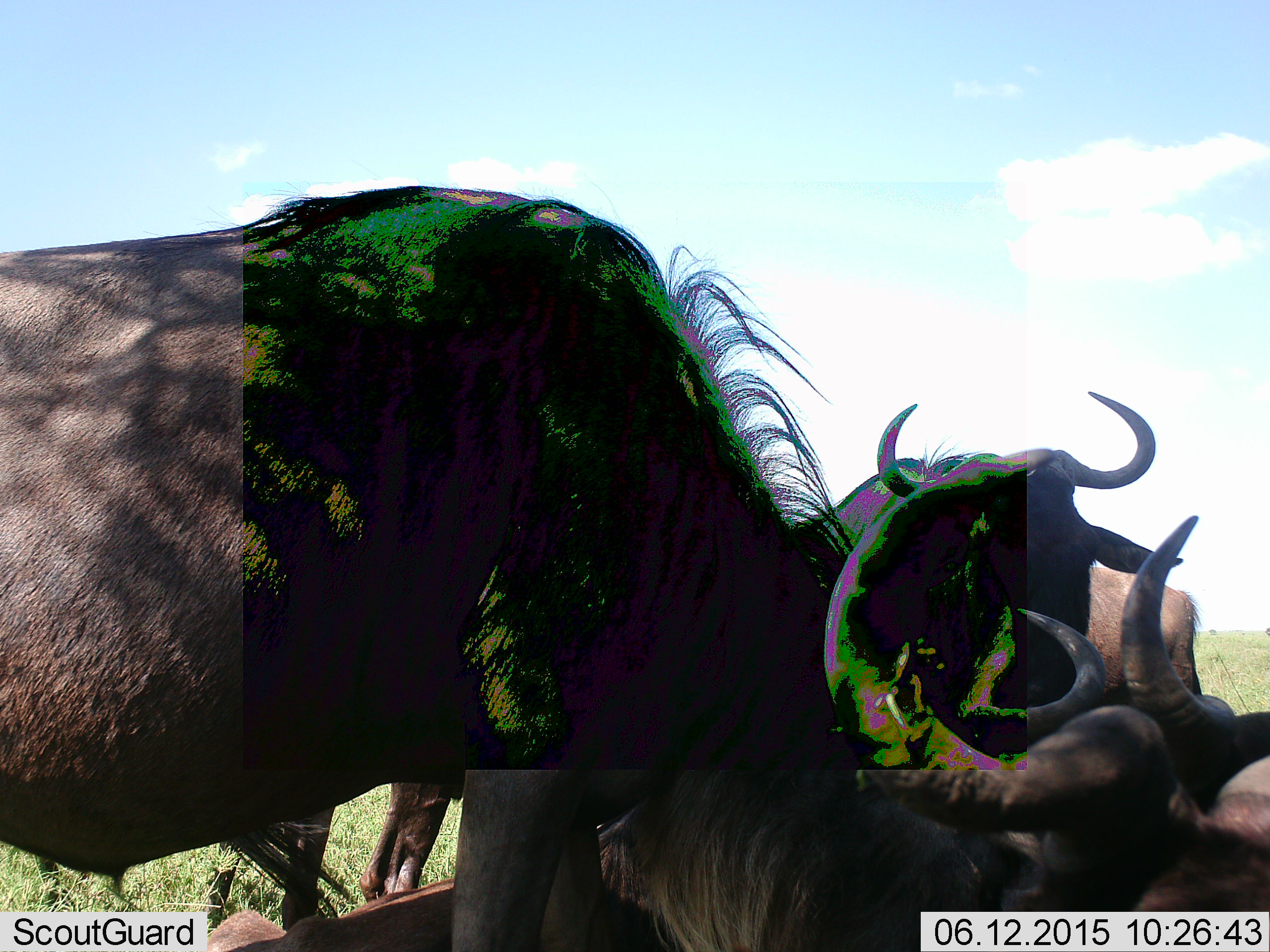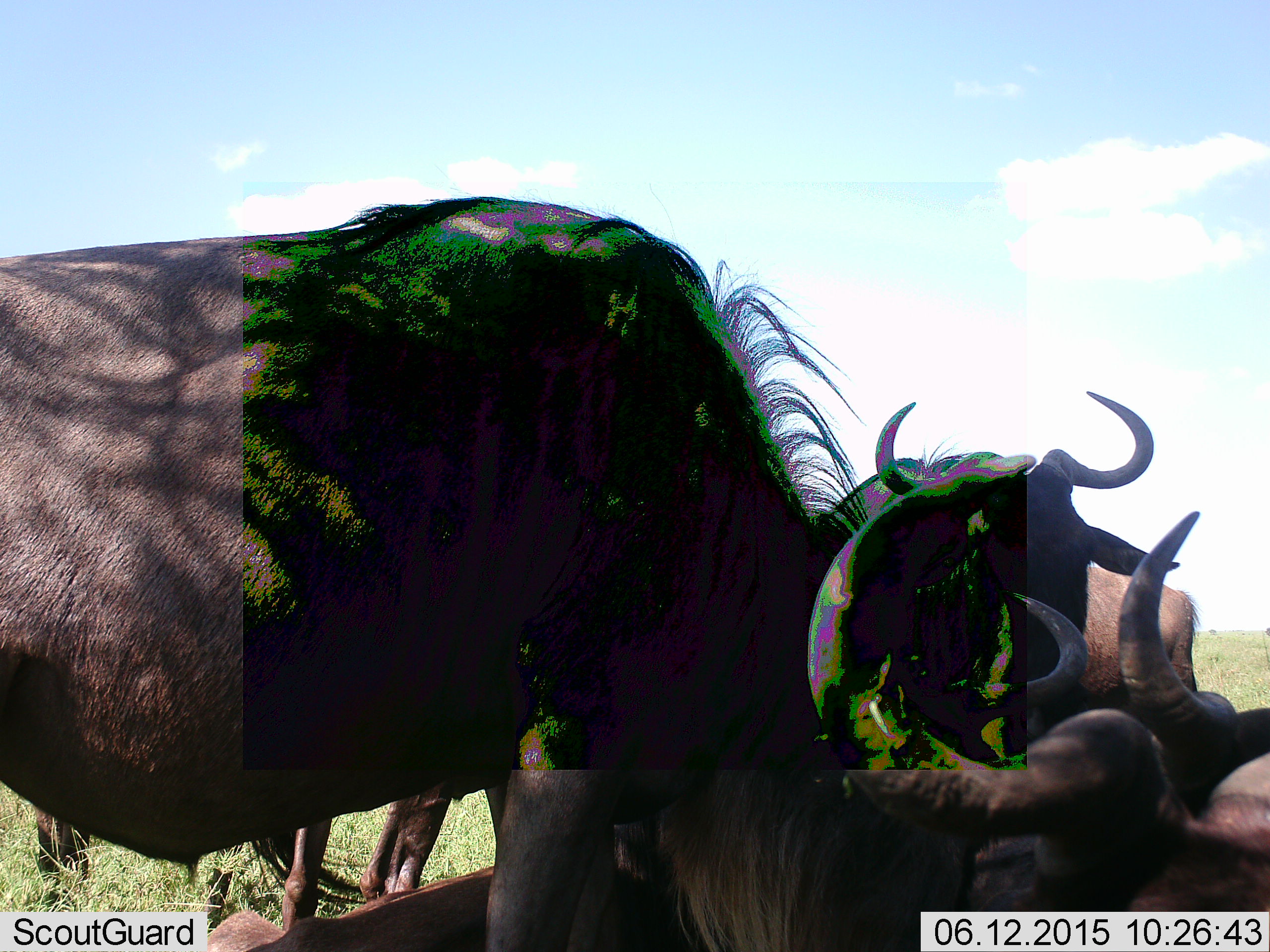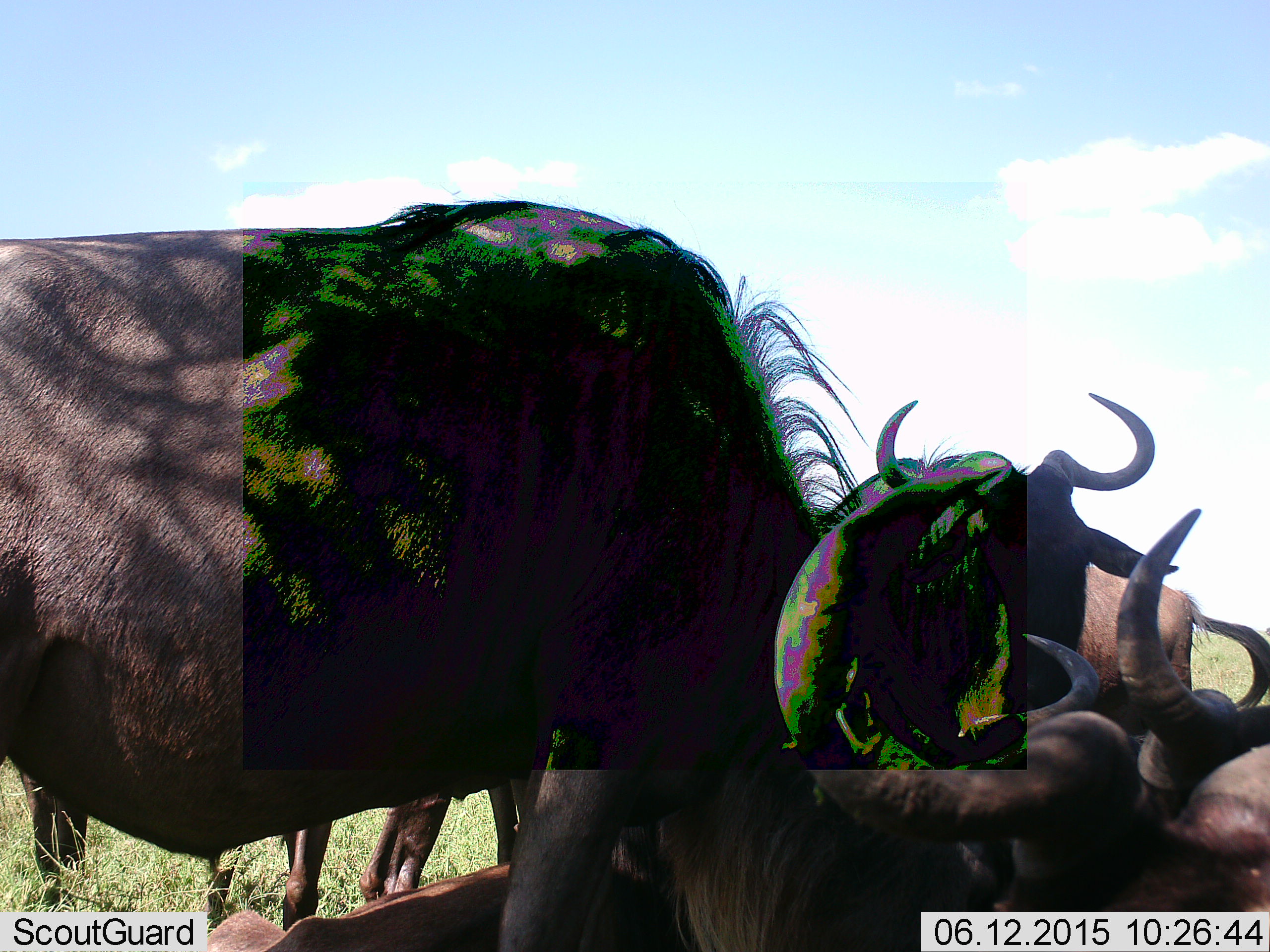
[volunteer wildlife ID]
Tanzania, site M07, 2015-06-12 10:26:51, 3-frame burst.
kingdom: Animalia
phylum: Chordata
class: Mammalia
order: Artiodactyla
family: Bovidae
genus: Connochaetes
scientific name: Connochaetes taurinus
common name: blue wildebeest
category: wildebeest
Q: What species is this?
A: Wildebeest (blue wildebeest) (Connochaetes taurinus).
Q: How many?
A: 5.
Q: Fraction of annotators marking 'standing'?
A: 80%.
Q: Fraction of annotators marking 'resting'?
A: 70%.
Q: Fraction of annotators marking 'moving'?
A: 10%.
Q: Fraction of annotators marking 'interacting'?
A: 40%.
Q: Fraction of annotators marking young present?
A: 10%.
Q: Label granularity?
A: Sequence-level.